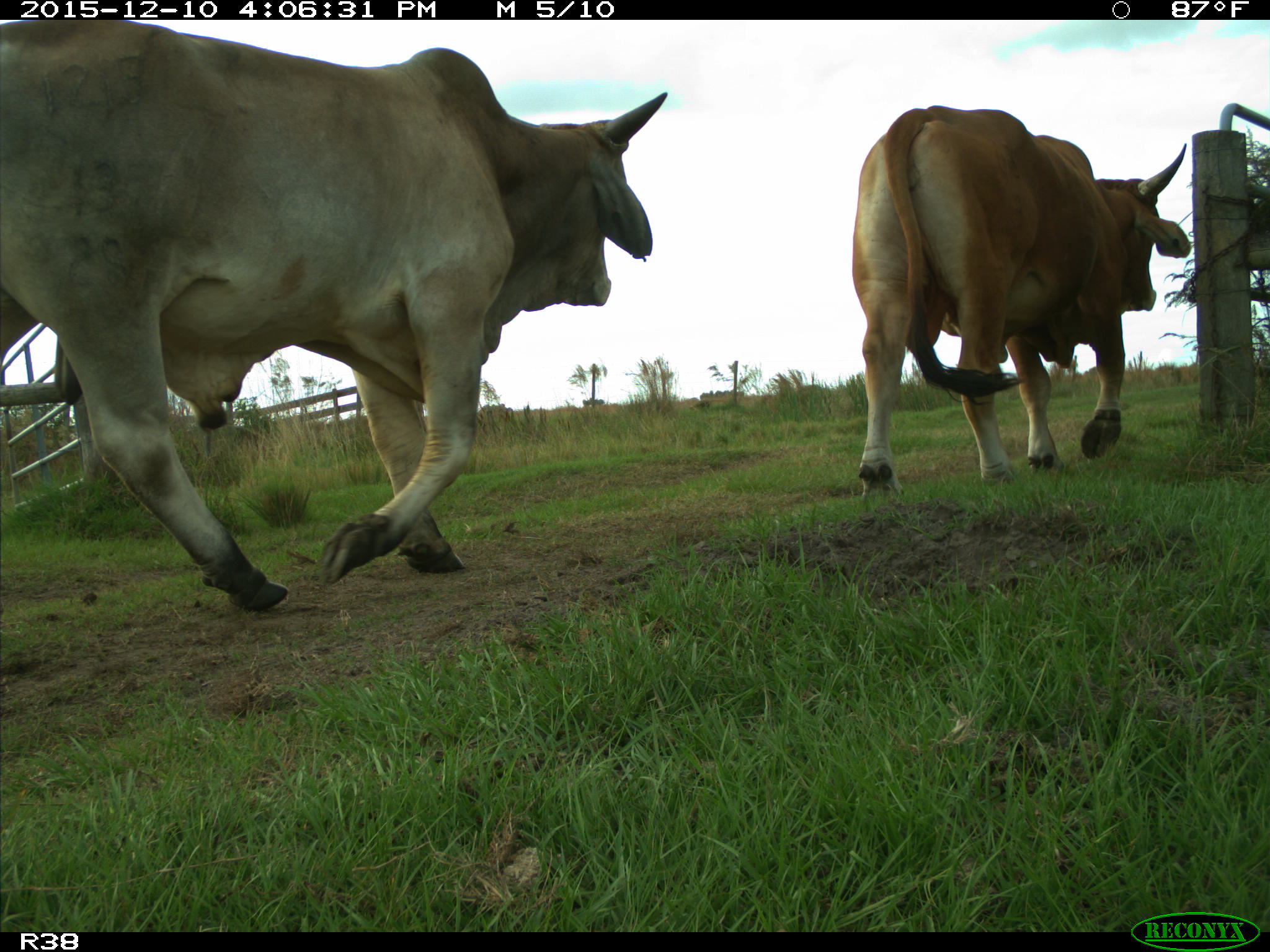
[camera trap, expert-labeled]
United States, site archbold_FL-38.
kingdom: Animalia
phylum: Chordata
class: Mammalia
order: Artiodactyla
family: Bovidae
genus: Bos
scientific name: Bos taurus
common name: domestic cow